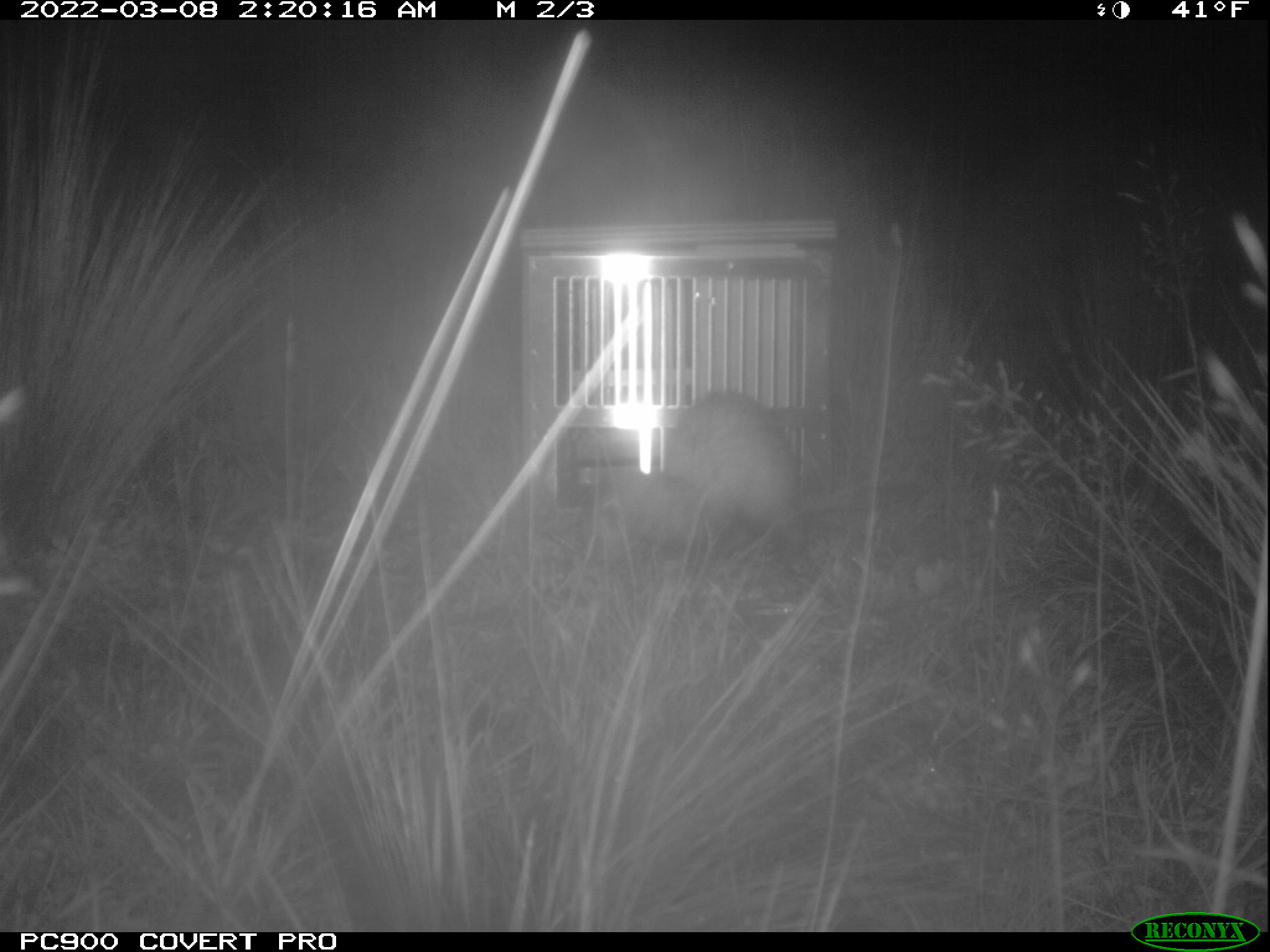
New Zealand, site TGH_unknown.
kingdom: Animalia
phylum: Chordata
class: Mammalia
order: Carnivora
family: Mustelidae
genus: Mustela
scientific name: Mustela furo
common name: ferret